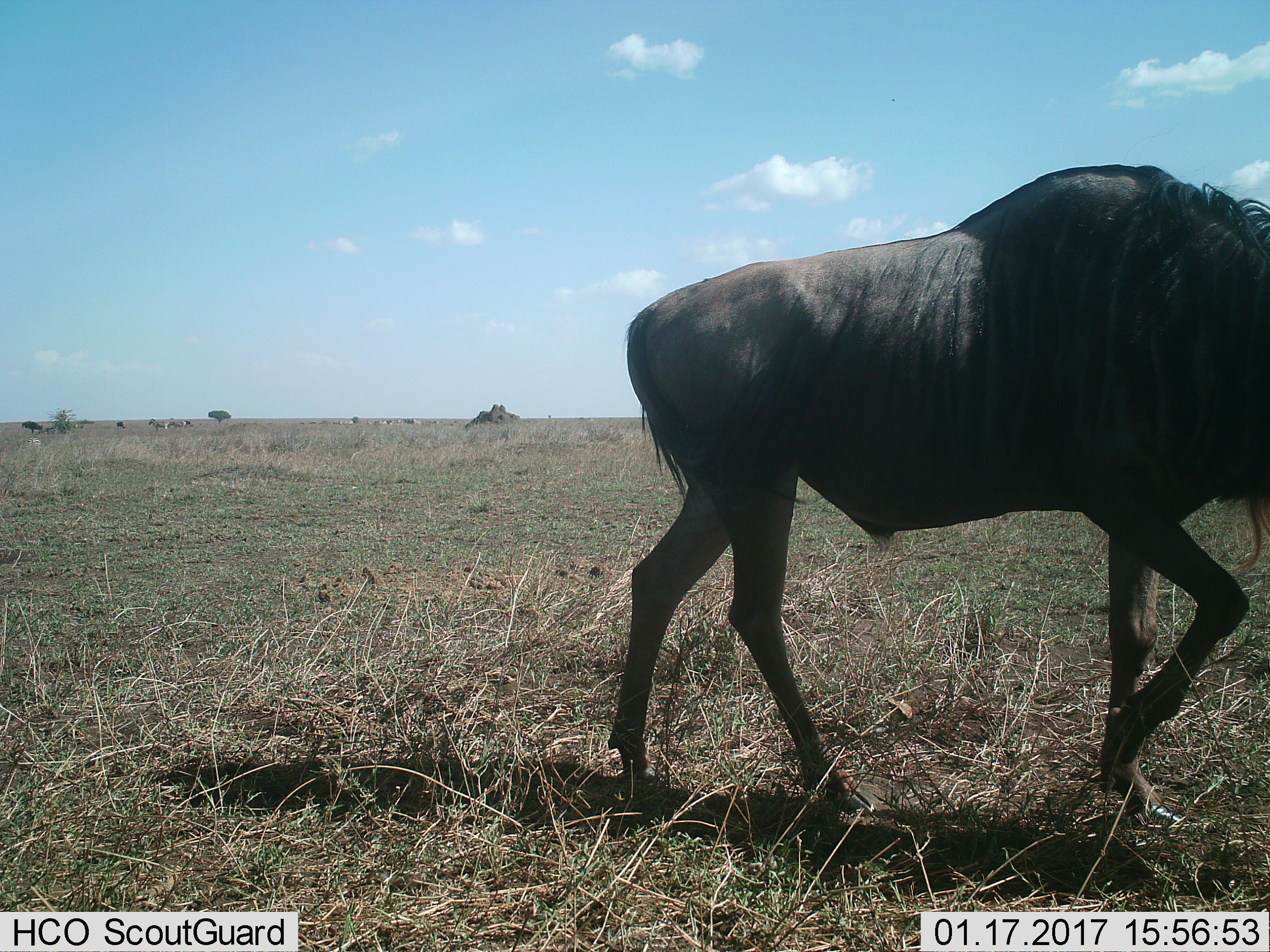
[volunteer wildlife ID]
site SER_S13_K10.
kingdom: Animalia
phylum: Chordata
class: Mammalia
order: Artiodactyla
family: Bovidae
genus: Connochaetes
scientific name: Connochaetes taurinus taurinus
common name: blue wildebeest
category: wildebeestblue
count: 1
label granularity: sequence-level